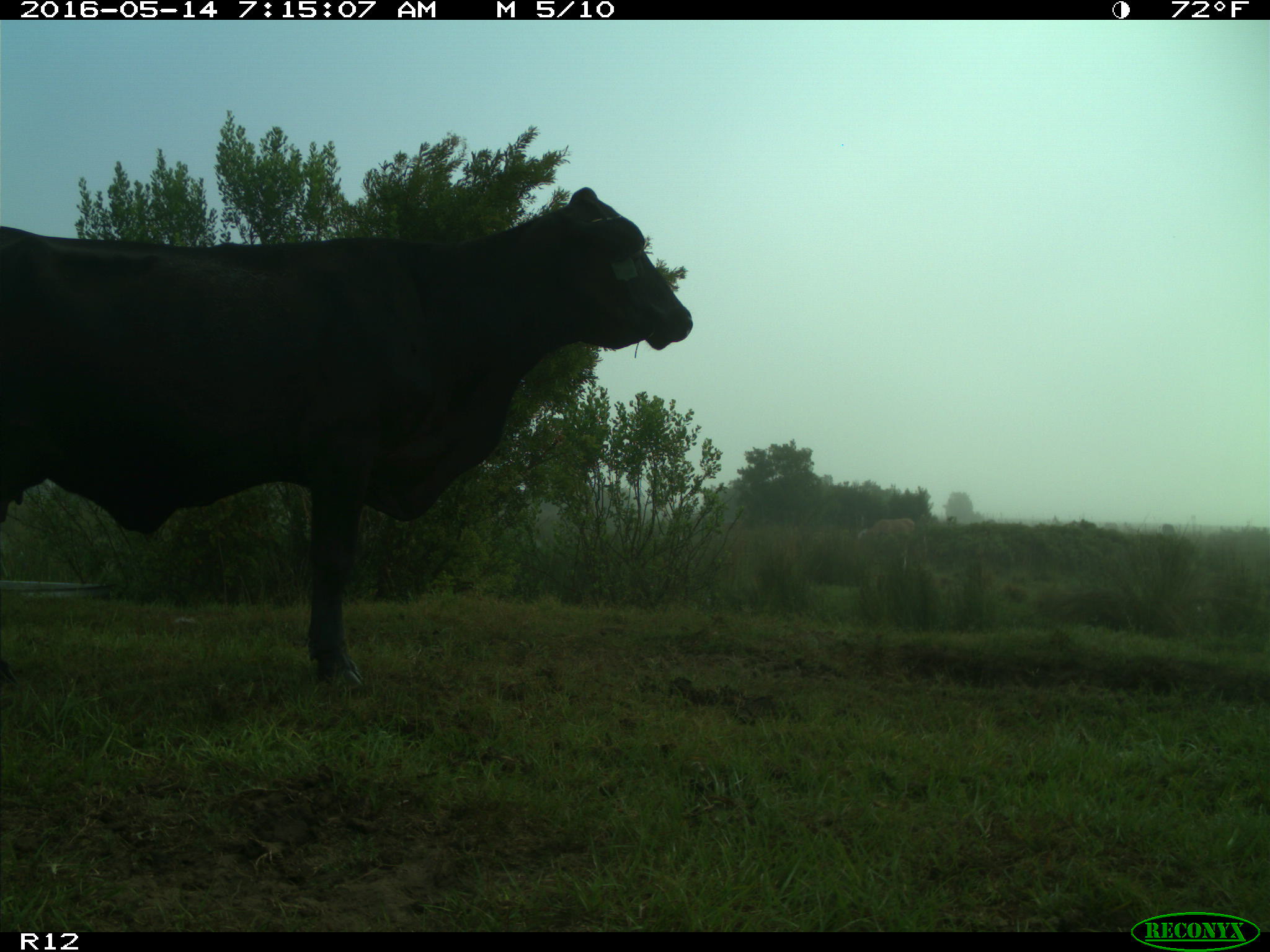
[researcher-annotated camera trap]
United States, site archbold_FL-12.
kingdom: Animalia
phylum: Chordata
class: Mammalia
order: Artiodactyla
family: Bovidae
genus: Bos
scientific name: Bos taurus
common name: domestic cow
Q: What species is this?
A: Bos taurus (domestic cow).